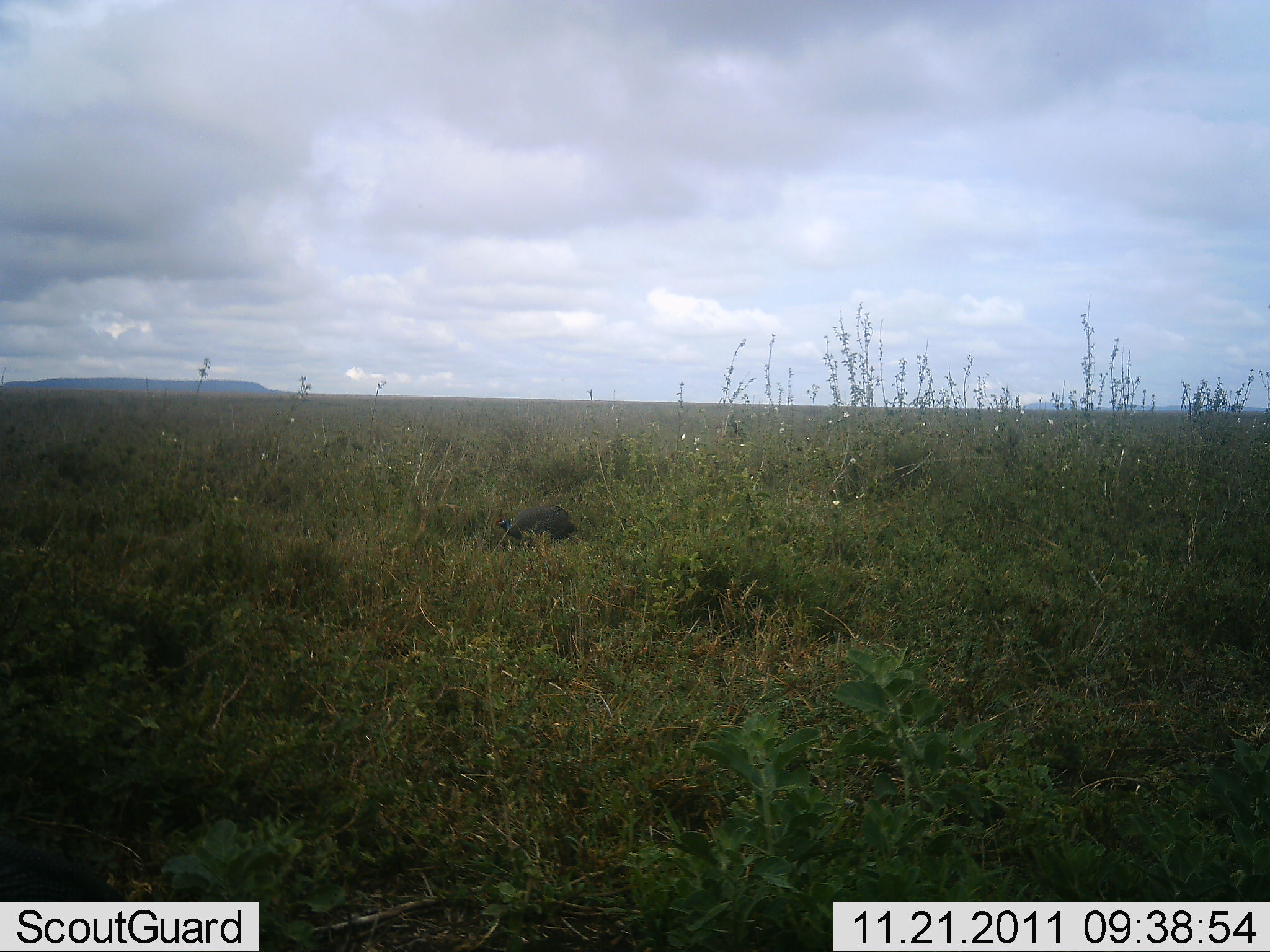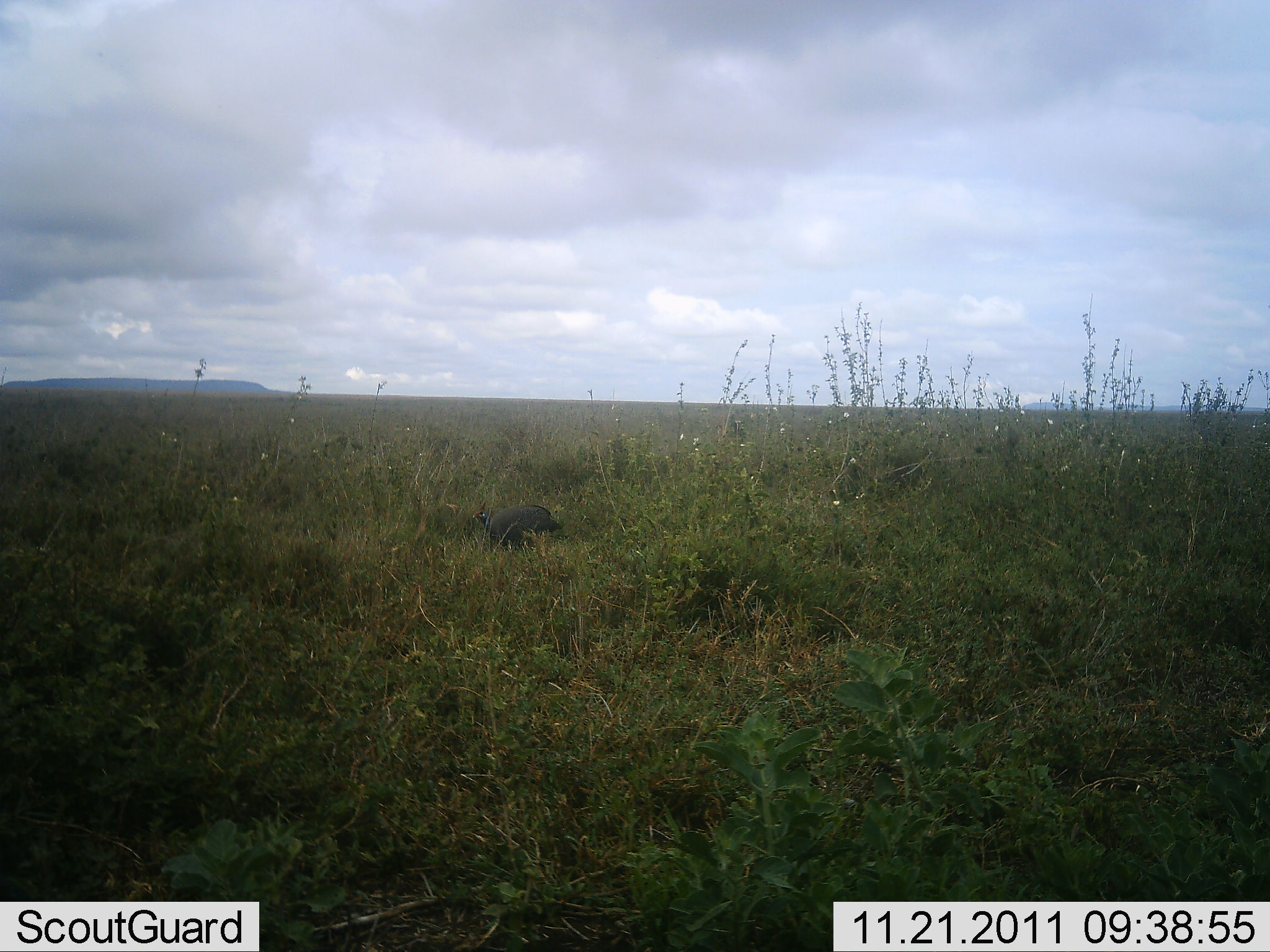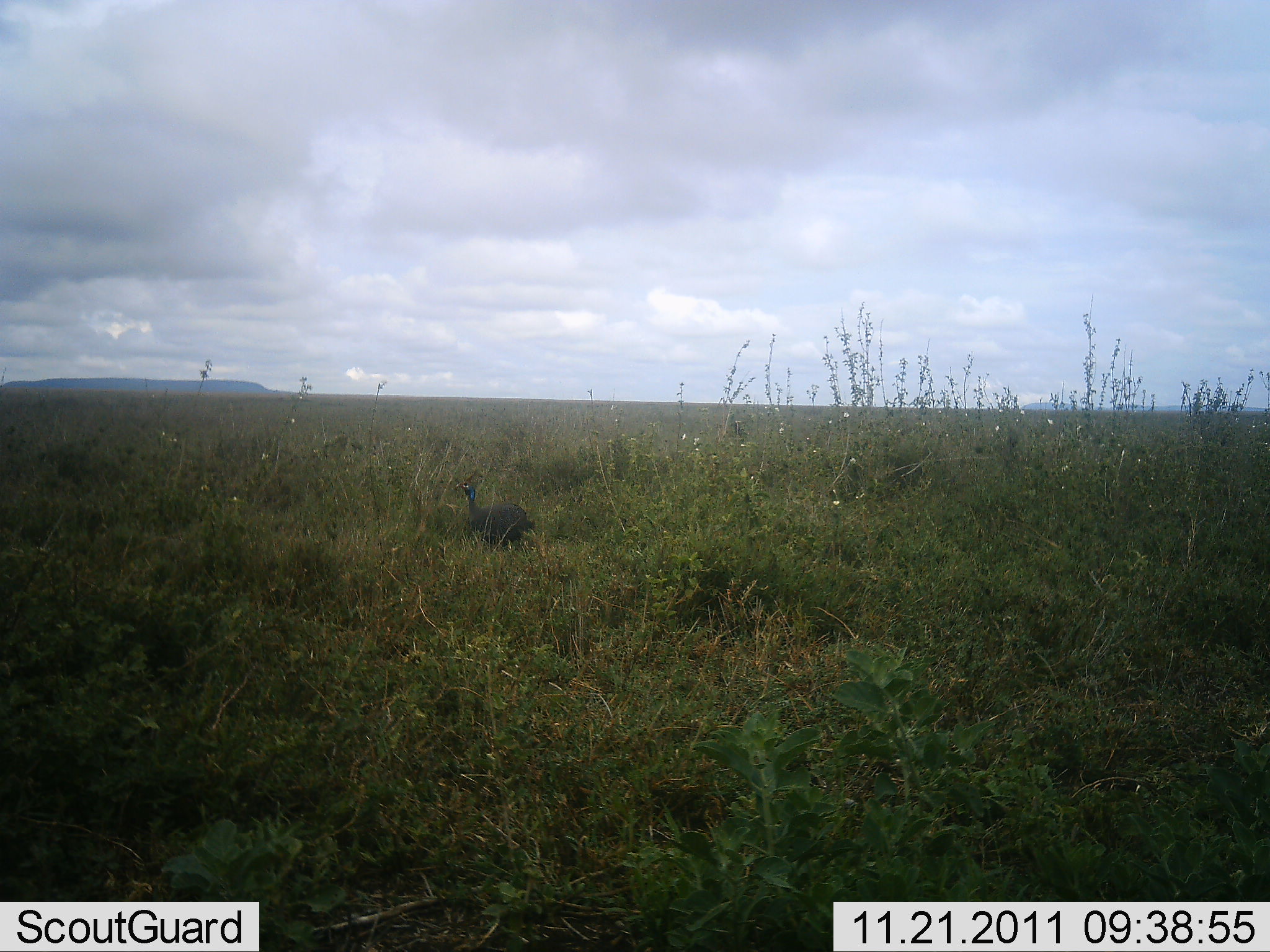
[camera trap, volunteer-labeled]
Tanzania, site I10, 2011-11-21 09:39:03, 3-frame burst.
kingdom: Animalia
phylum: Chordata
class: Aves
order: Galliformes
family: Numididae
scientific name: Numididae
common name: guinea fowl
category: guineafowl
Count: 1.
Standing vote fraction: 27%.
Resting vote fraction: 0%.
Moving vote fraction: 60%.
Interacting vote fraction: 0%.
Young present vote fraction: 0%.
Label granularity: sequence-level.